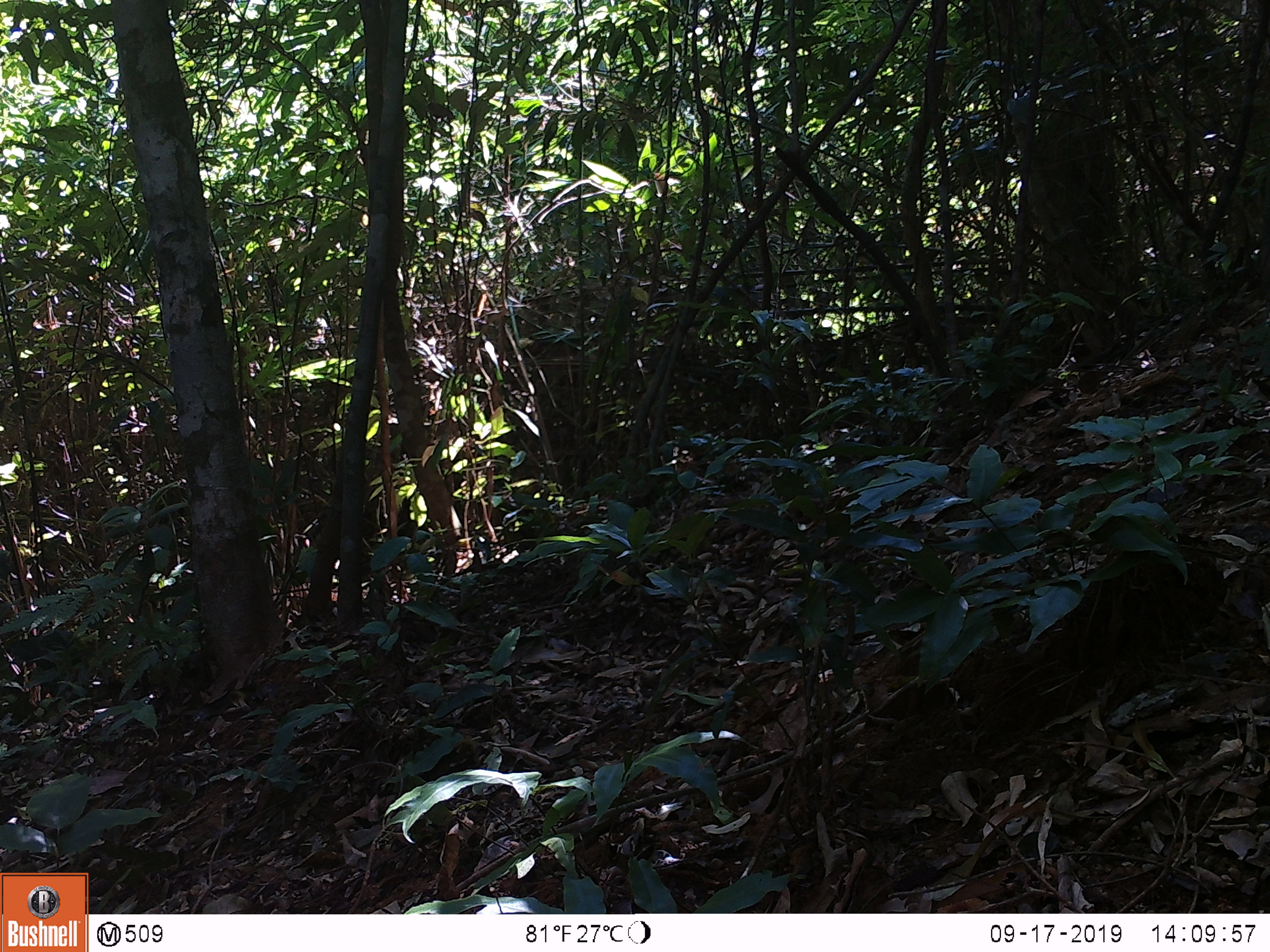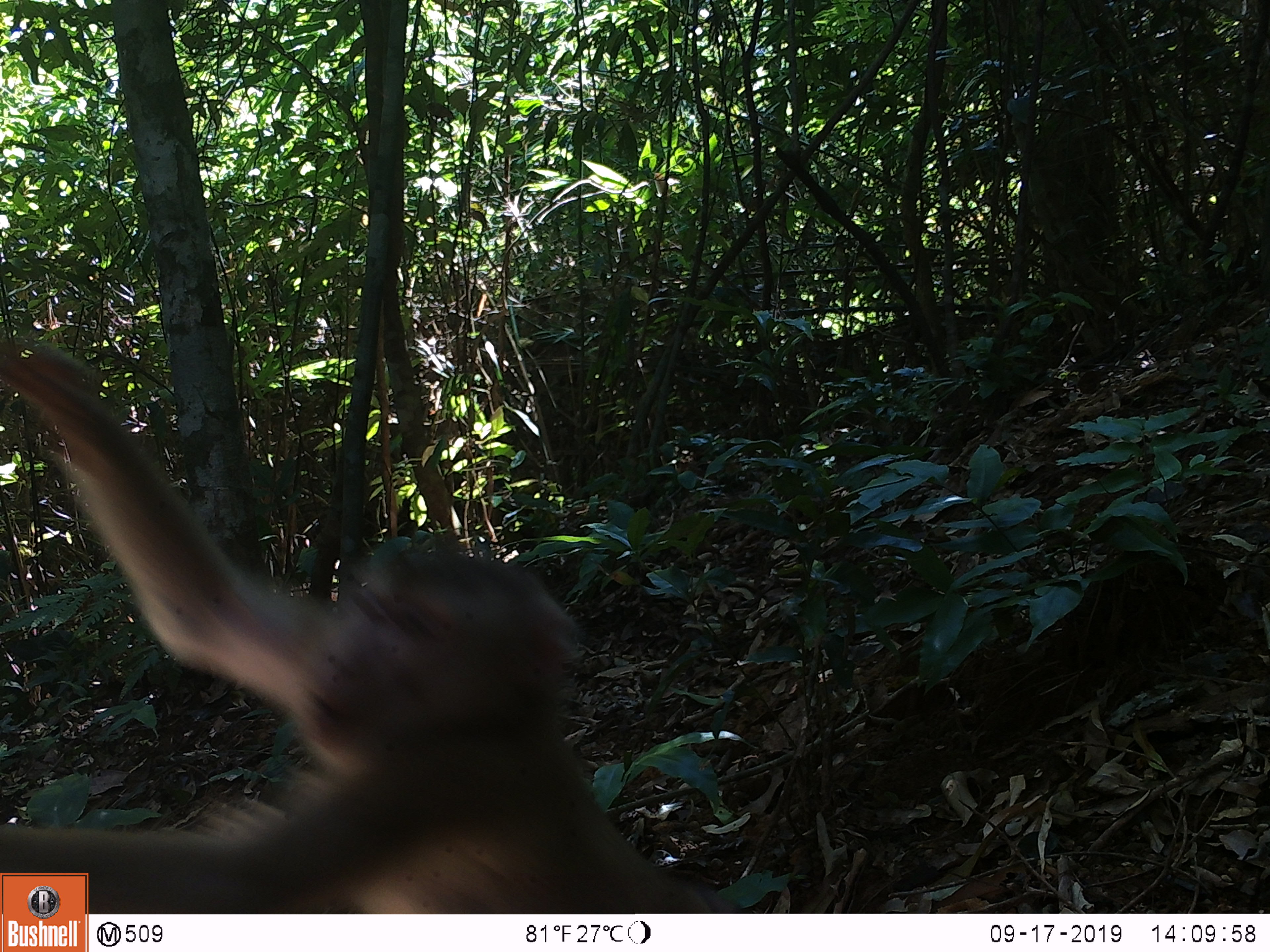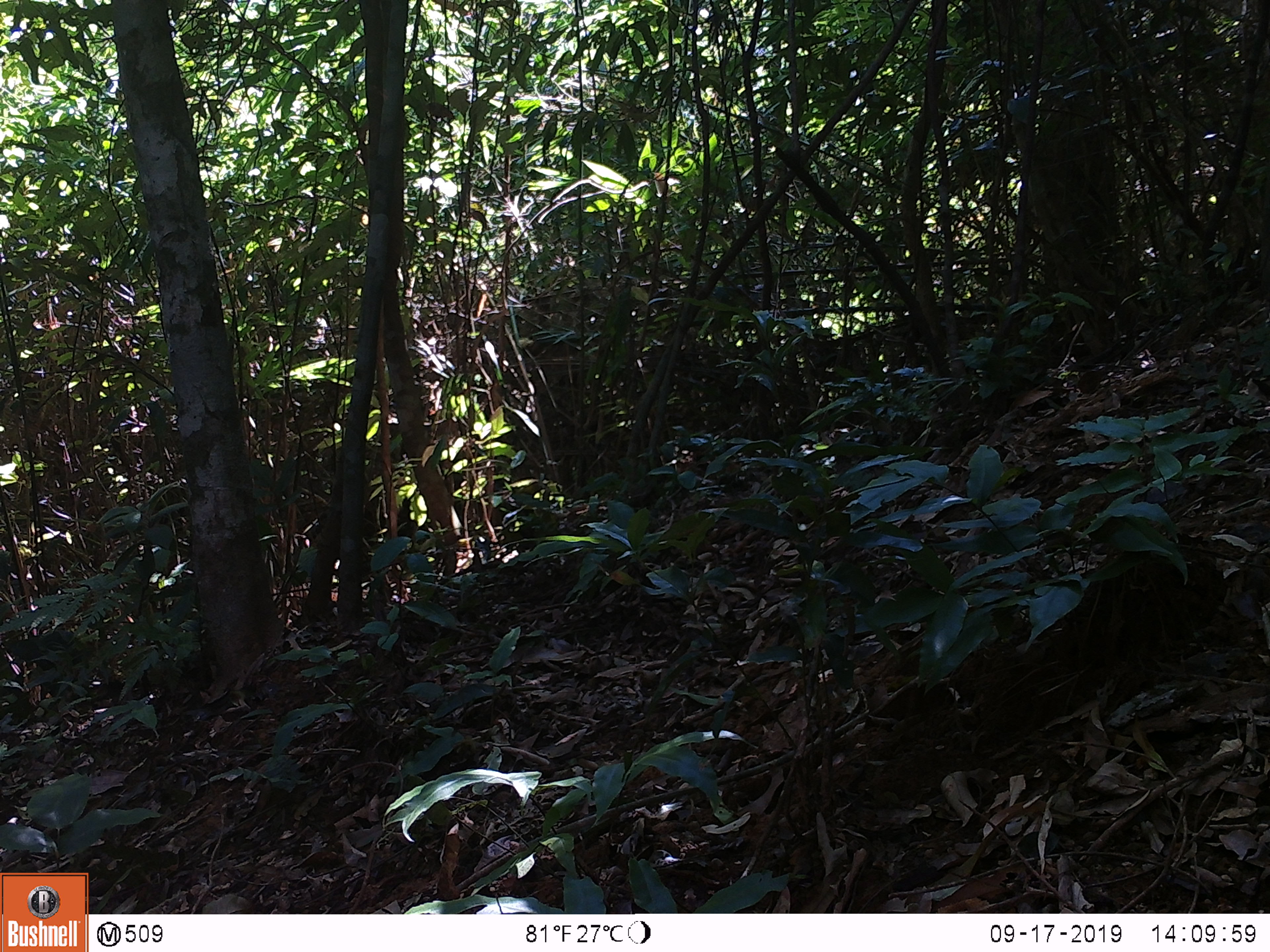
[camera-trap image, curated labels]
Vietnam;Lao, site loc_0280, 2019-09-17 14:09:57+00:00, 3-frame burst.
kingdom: Animalia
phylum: Chordata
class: Mammalia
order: Primates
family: Cercopithecidae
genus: Macaca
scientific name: Macaca nemestrina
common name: pig-tailed macaque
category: pig tailed macaque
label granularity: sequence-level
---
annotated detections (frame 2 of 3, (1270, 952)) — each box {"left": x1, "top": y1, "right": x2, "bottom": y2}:
pig tailed macaque: {"left": 0, "top": 330, "right": 742, "bottom": 913}